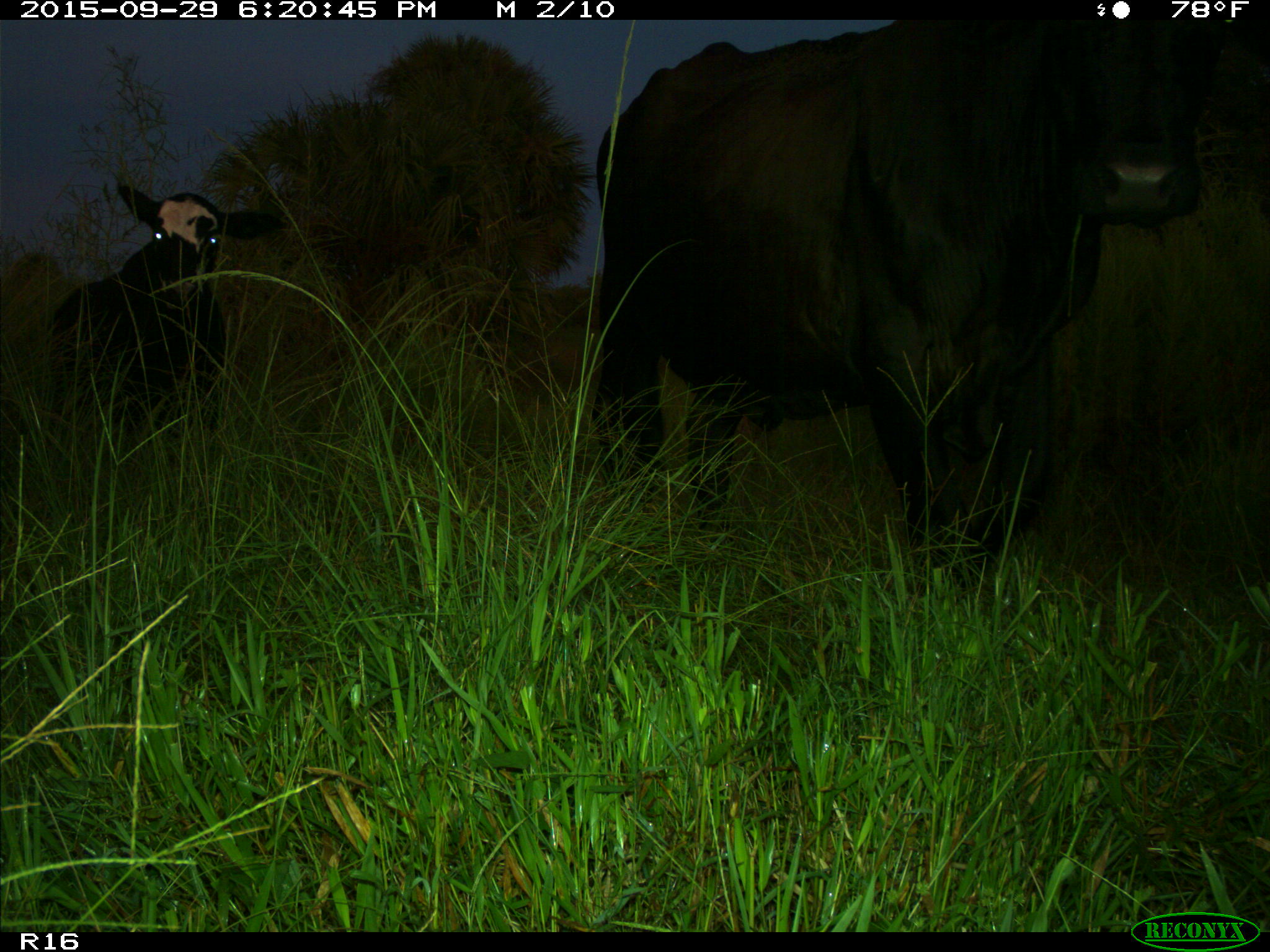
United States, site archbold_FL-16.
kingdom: Animalia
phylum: Chordata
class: Mammalia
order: Artiodactyla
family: Bovidae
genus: Bos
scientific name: Bos taurus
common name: domestic cow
Bos taurus (domestic cow).